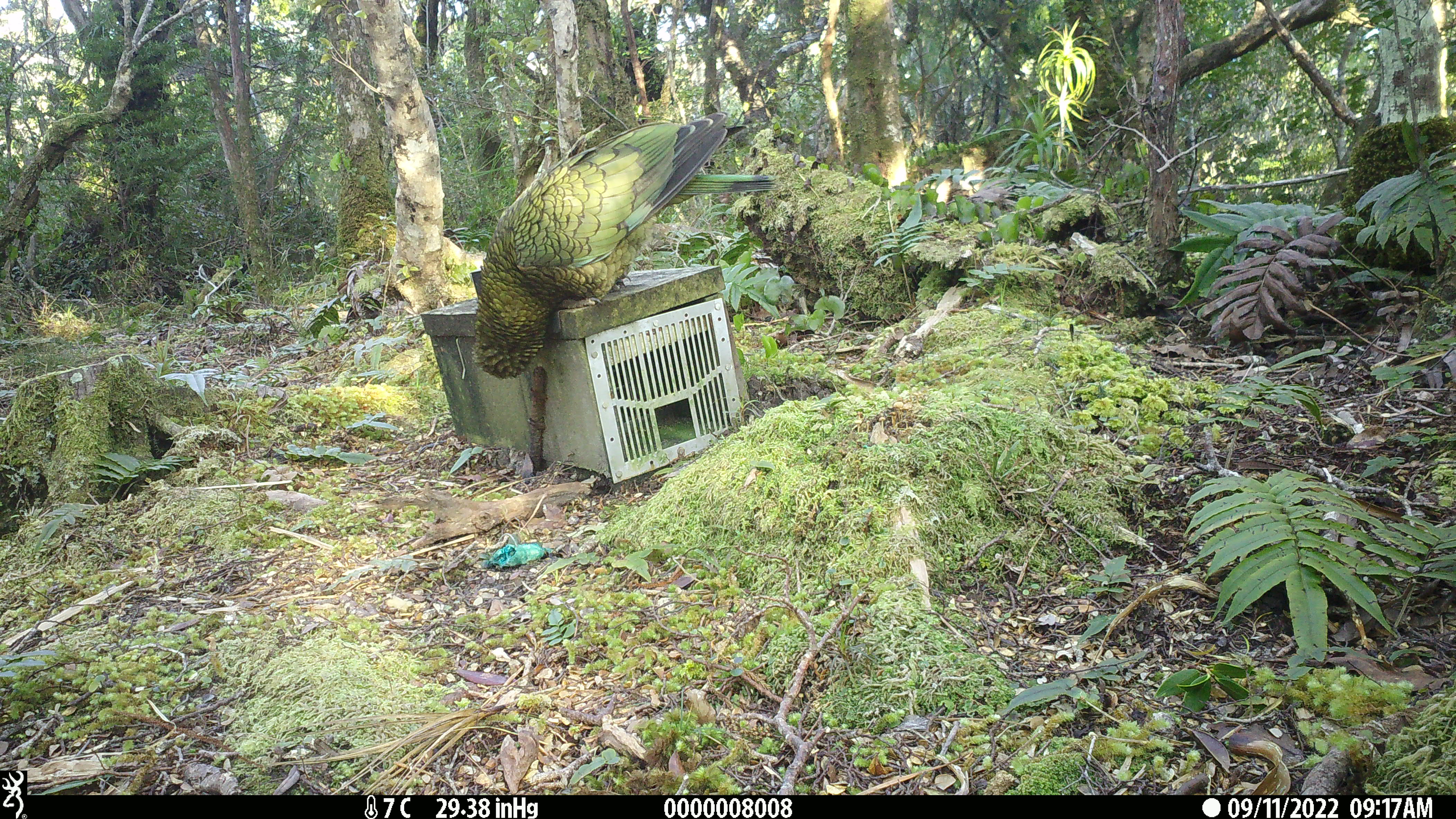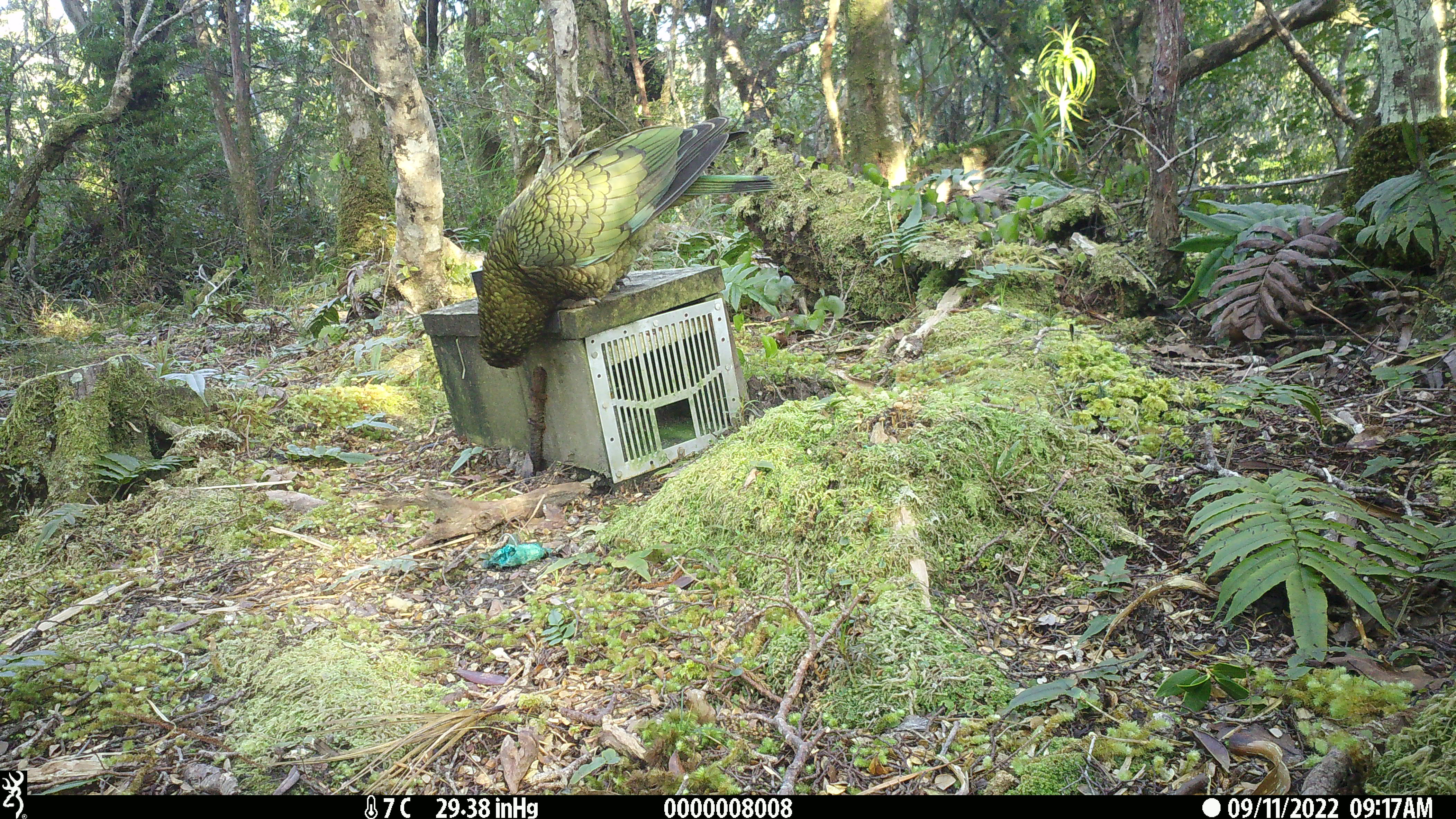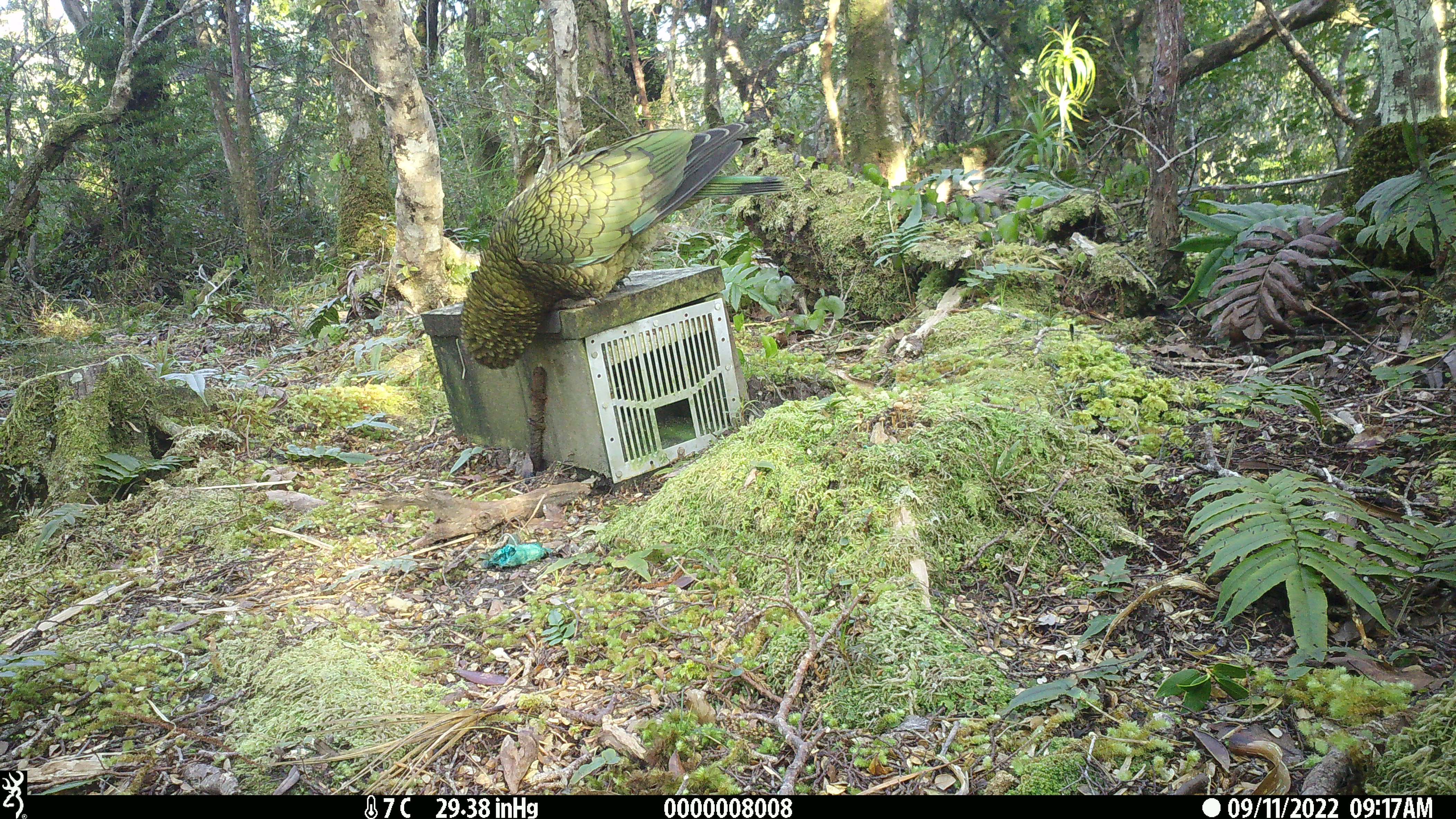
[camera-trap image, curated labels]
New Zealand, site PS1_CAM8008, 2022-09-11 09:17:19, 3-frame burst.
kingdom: Animalia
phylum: Chordata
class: Aves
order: Psittaciformes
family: Strigopidae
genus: Nestor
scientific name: Nestor notabilis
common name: kea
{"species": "kea (Nestor notabilis)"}